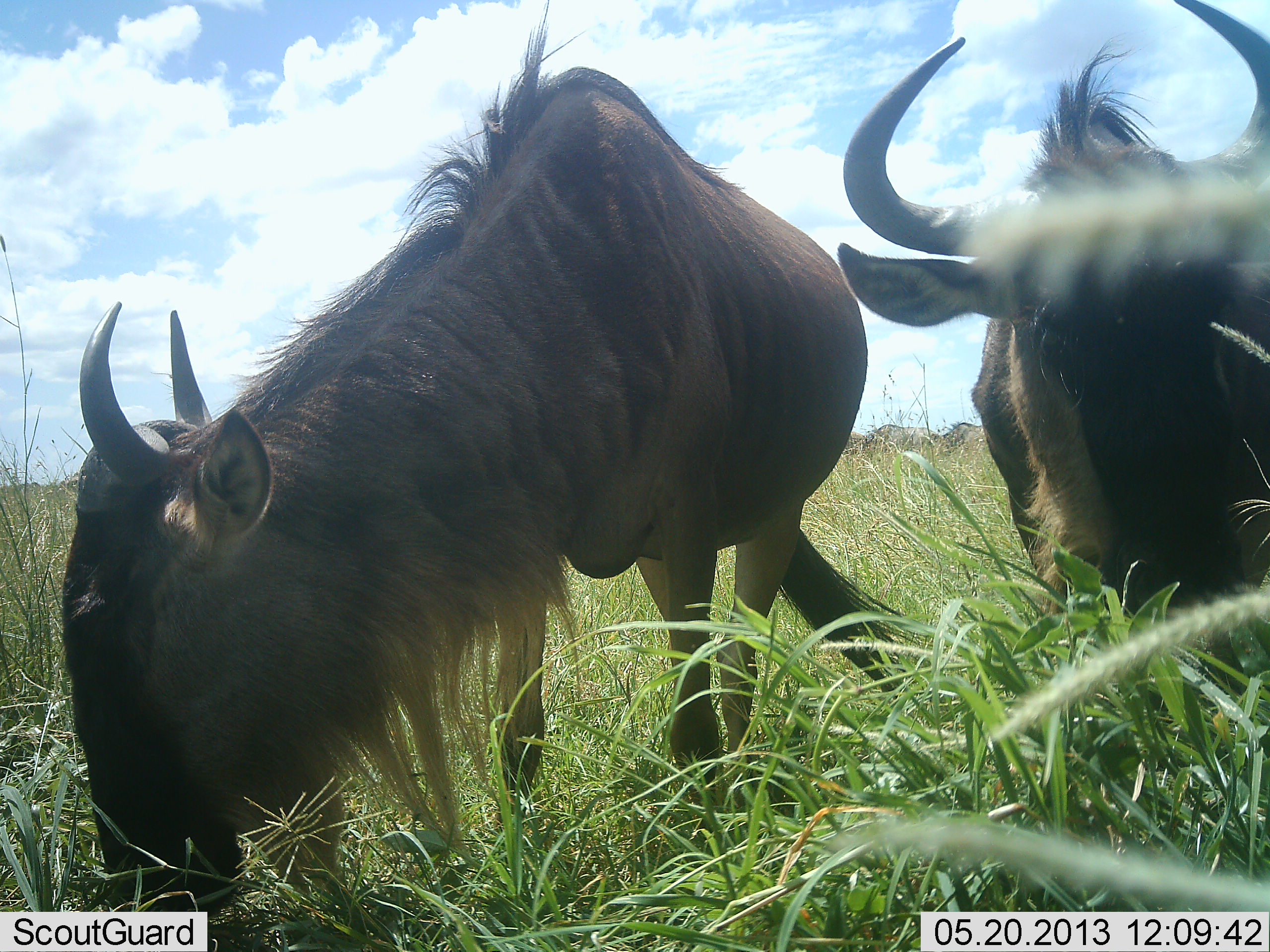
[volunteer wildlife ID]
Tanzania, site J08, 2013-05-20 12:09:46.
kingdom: Animalia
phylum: Chordata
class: Mammalia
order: Artiodactyla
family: Bovidae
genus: Connochaetes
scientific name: Connochaetes taurinus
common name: blue wildebeest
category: wildebeest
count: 2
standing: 37%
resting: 0%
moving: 7%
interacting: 0%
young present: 0%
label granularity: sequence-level